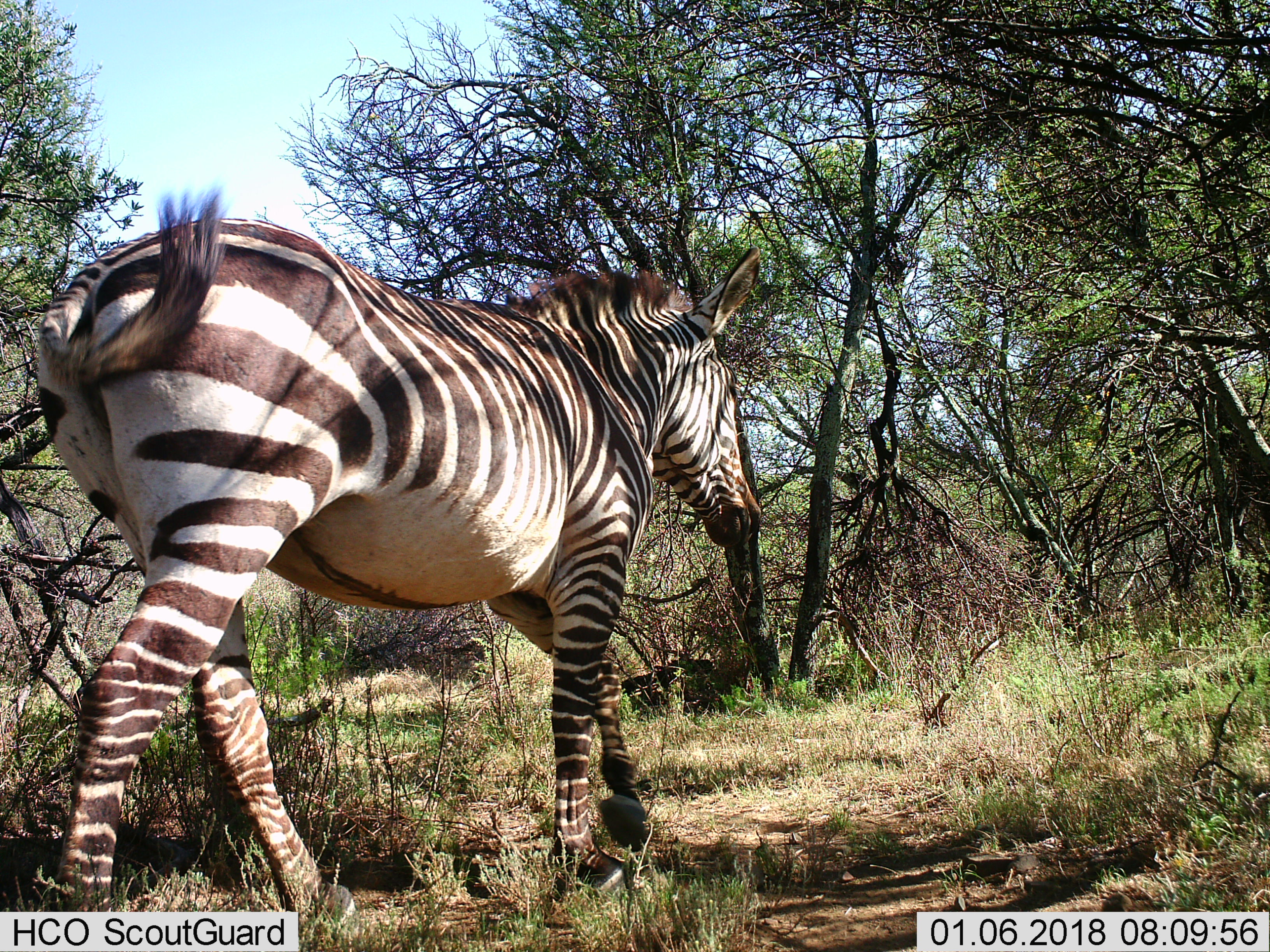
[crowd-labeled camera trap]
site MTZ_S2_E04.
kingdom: Animalia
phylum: Chordata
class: Mammalia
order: Perissodactyla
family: Equidae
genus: Equus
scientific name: Equus zebra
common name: mountain zebra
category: zebramountain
Zebramountain (mountain zebra) (Equus zebra), count 1. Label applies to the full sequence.